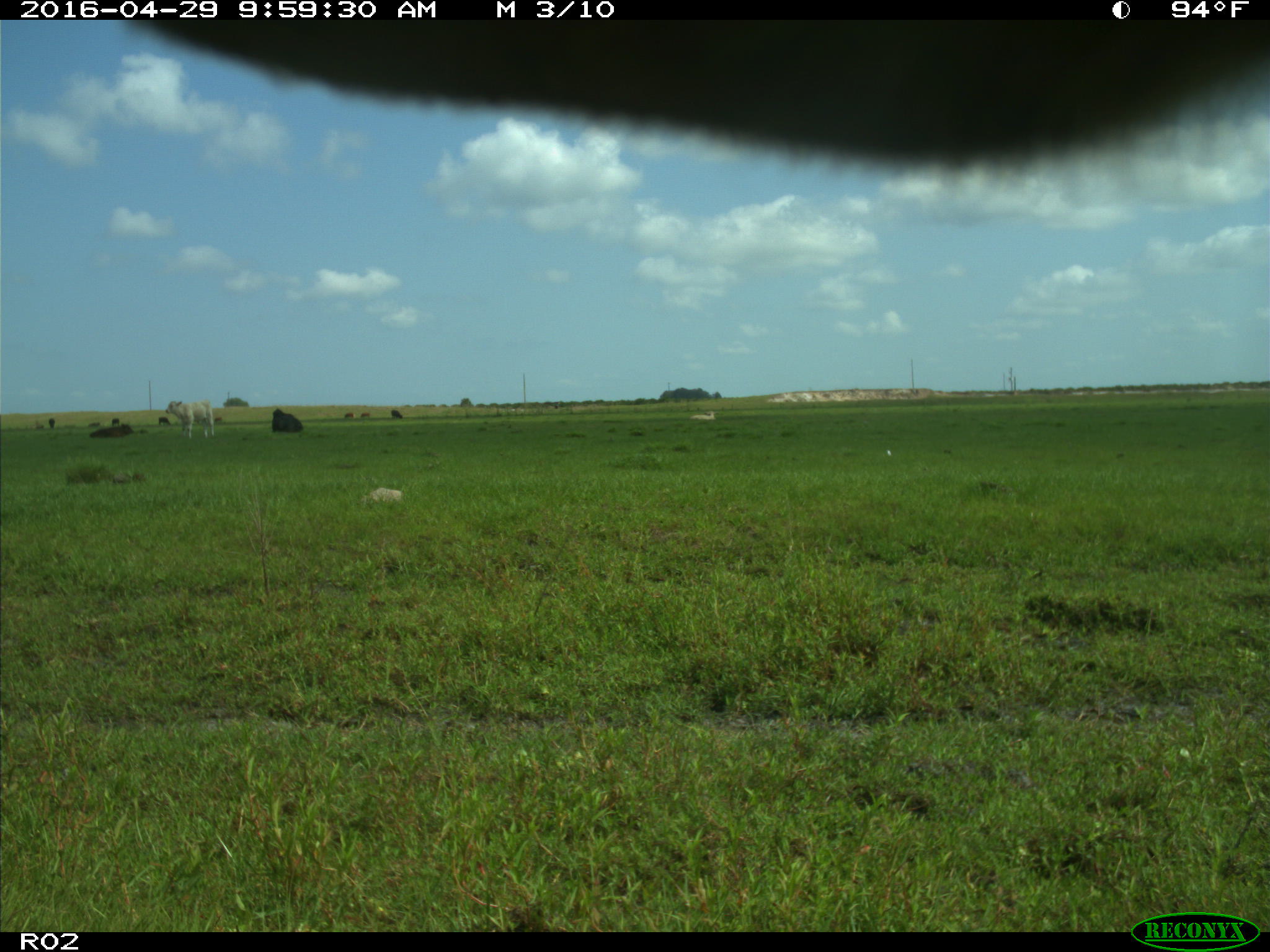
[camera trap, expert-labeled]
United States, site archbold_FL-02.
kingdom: Animalia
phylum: Chordata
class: Mammalia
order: Artiodactyla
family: Bovidae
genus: Bos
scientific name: Bos taurus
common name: domestic cow